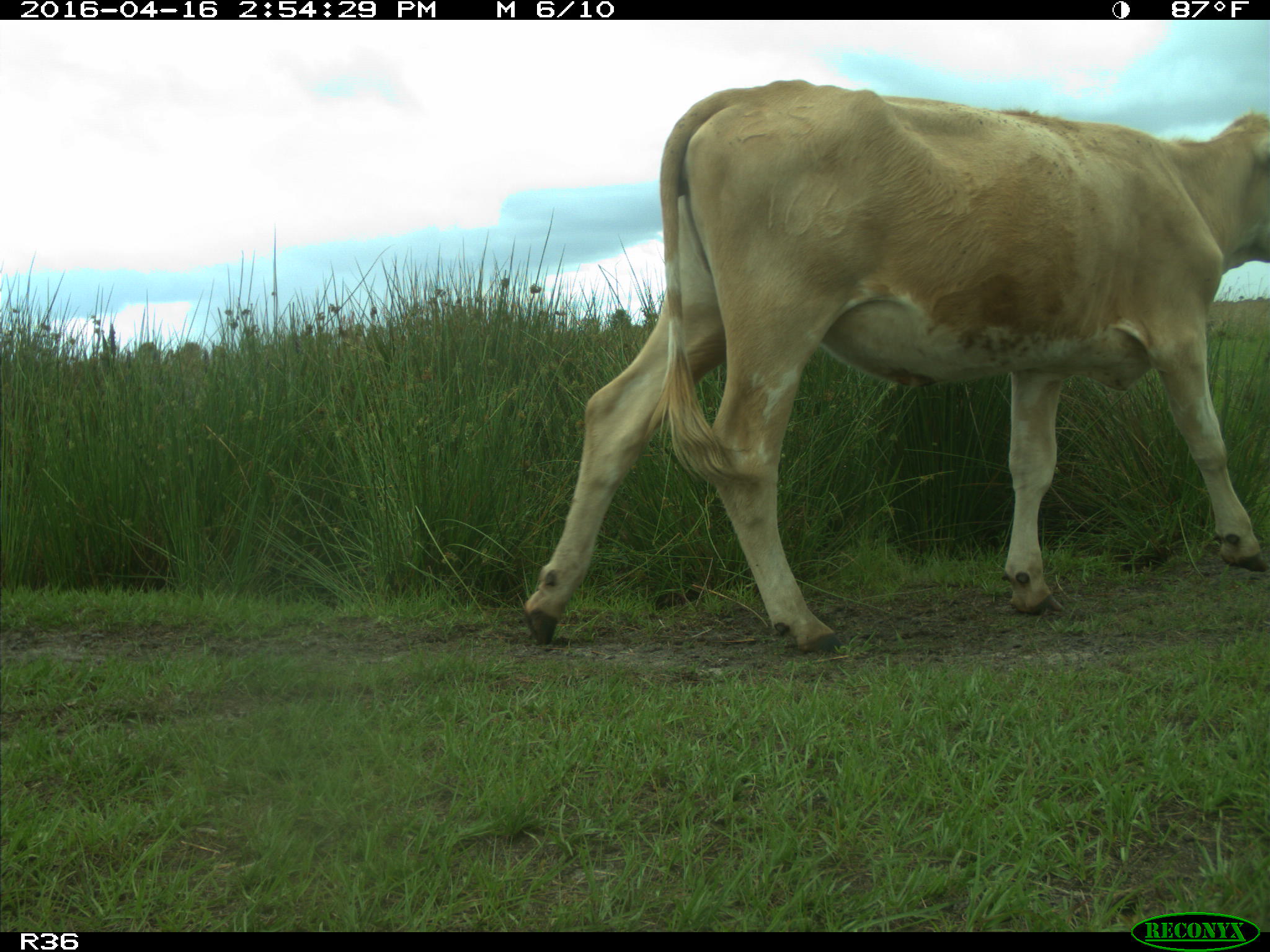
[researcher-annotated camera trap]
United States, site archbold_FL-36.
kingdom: Animalia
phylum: Chordata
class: Mammalia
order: Artiodactyla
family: Bovidae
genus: Bos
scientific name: Bos taurus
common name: domestic cow